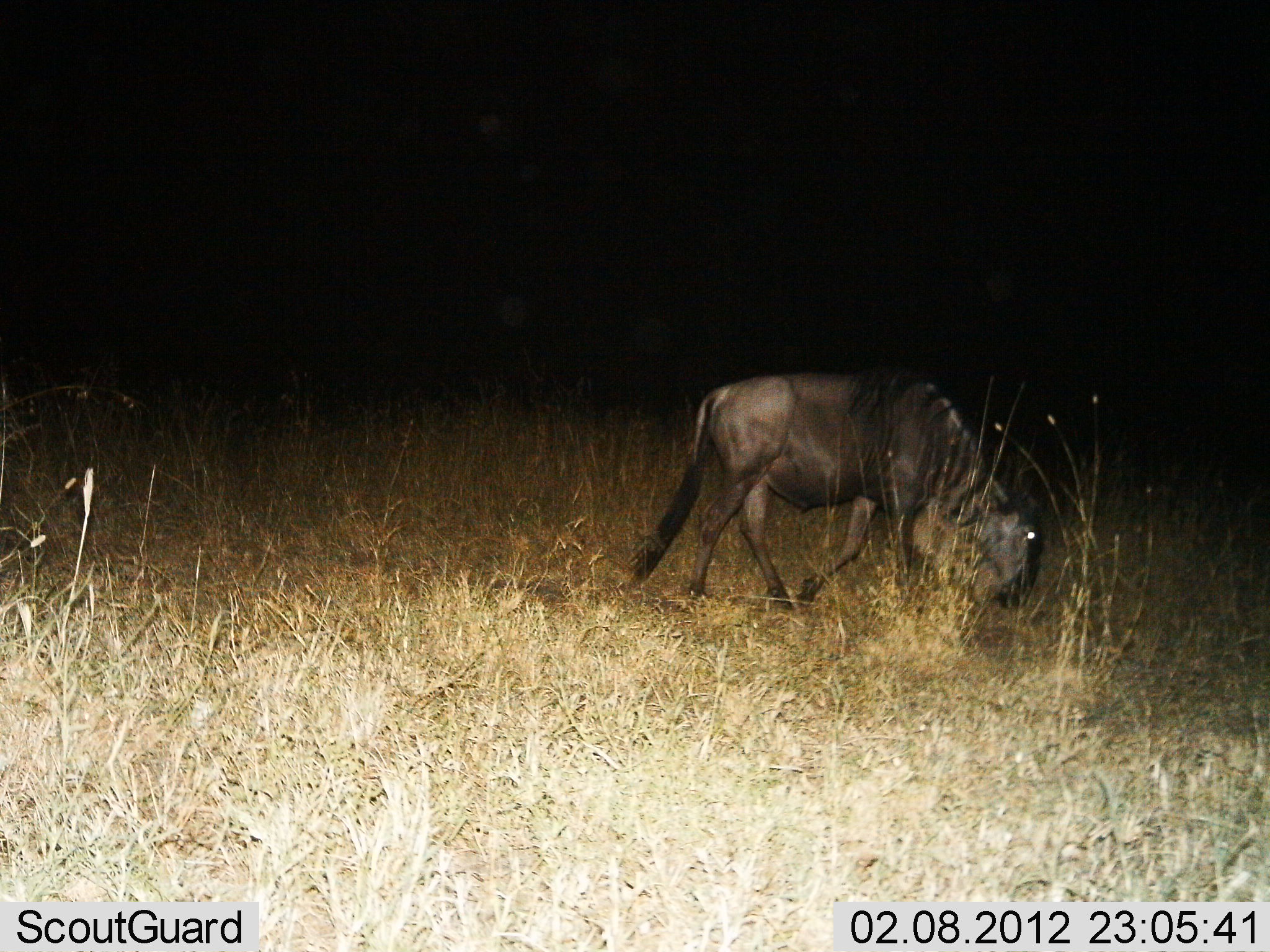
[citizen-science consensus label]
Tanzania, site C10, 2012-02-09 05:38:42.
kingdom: Animalia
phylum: Chordata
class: Mammalia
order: Artiodactyla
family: Bovidae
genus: Connochaetes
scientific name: Connochaetes taurinus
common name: blue wildebeest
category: wildebeest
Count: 1.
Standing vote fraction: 0%.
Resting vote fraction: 0%.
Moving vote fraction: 38%.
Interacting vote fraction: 0%.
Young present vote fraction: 0%.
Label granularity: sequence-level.